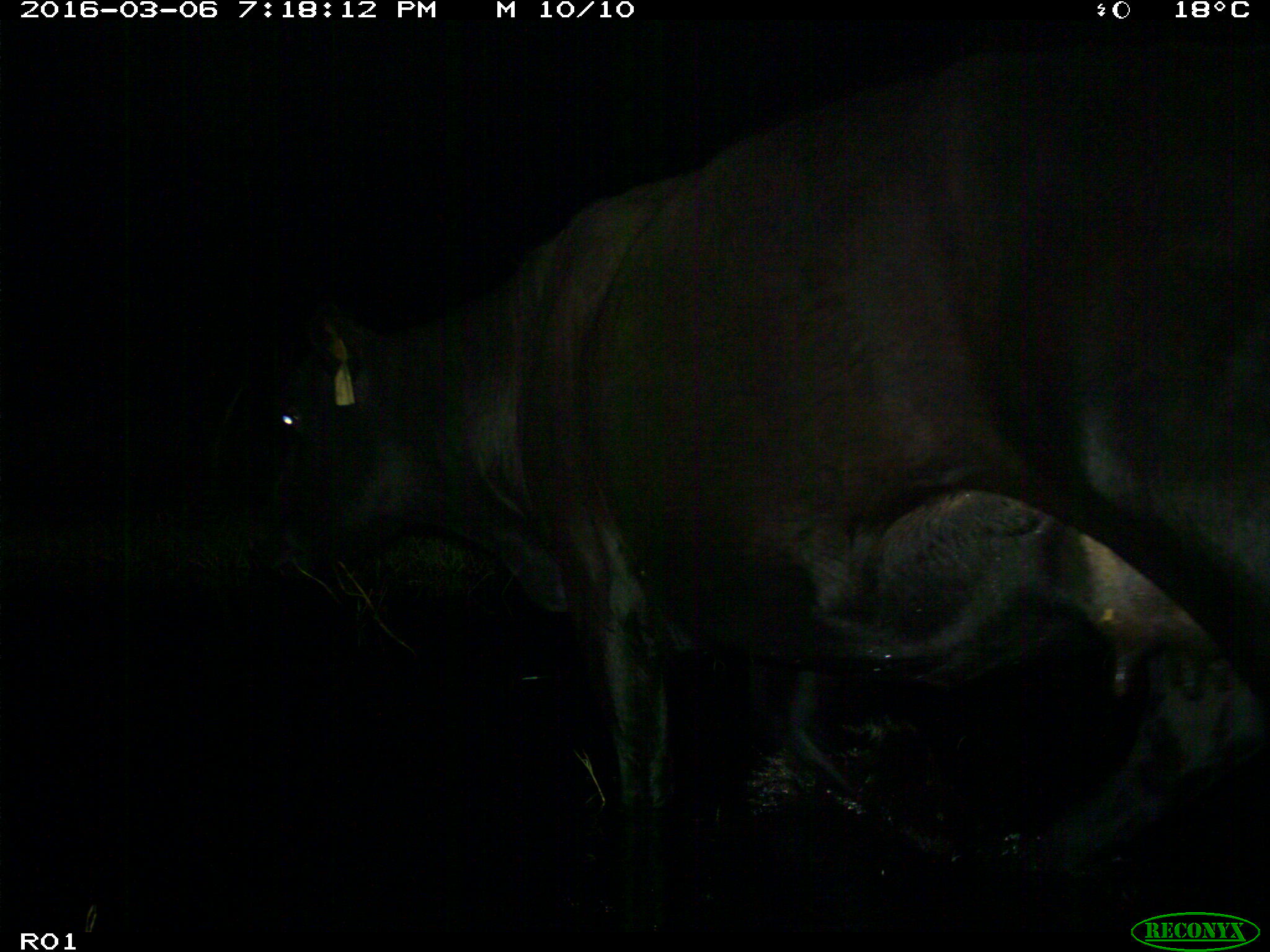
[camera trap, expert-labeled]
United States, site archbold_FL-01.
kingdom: Animalia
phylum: Chordata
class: Mammalia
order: Artiodactyla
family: Bovidae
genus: Bos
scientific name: Bos taurus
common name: domestic cow